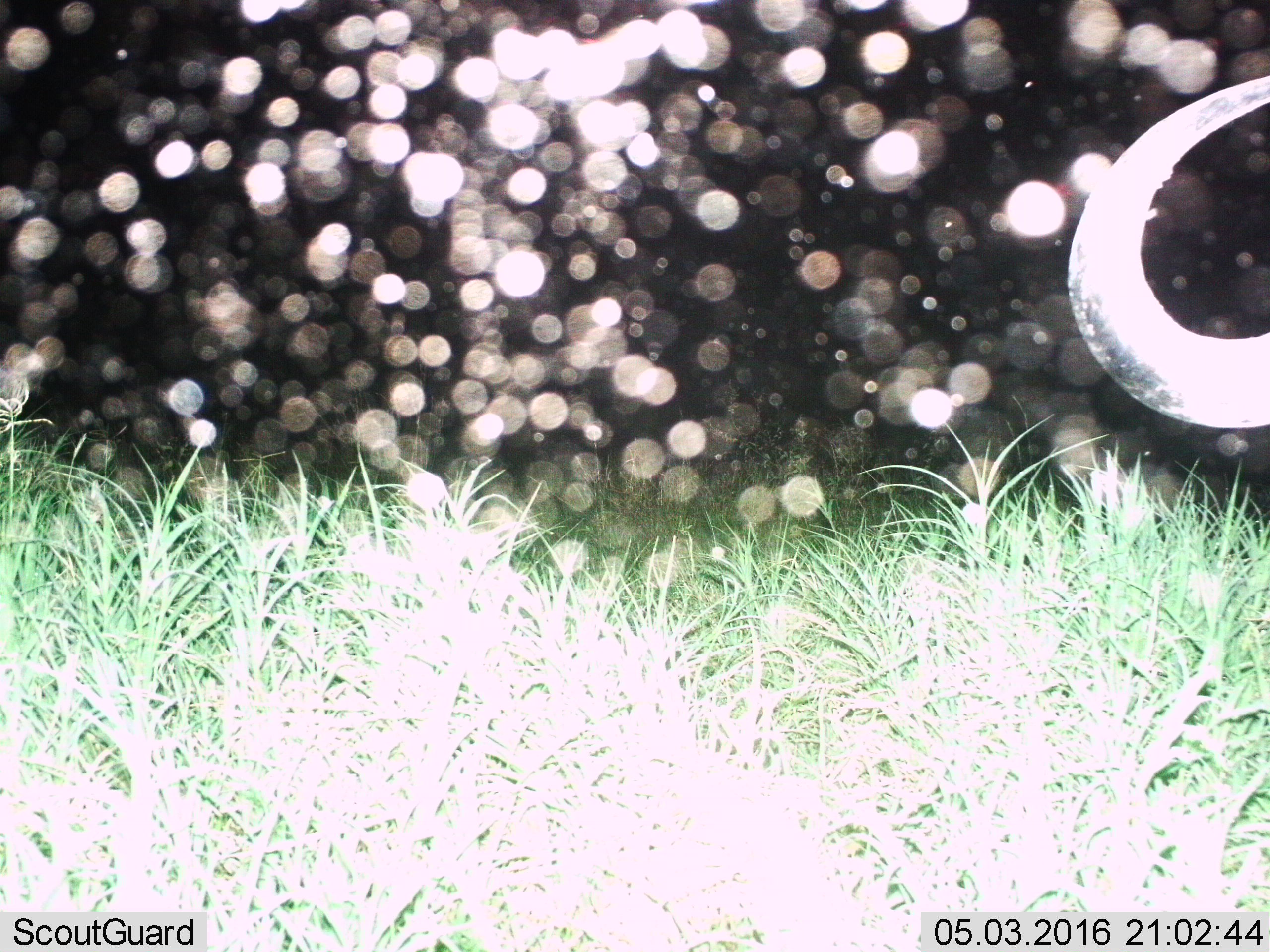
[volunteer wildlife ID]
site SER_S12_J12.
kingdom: Animalia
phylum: Chordata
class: Mammalia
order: Artiodactyla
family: Bovidae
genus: Syncerus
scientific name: Syncerus caffer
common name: african buffalo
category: buffalo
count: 1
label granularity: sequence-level